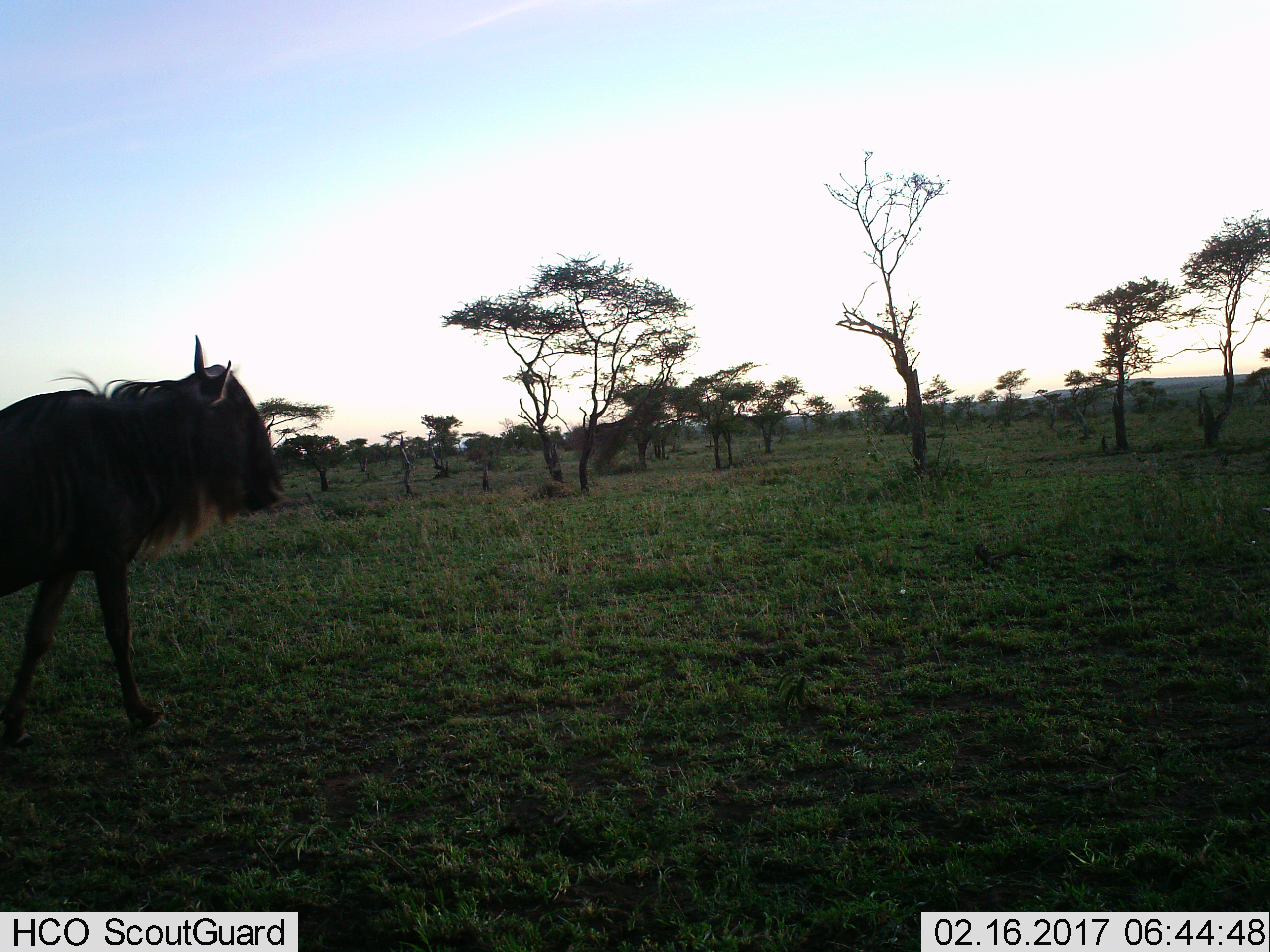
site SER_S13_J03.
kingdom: Animalia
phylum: Chordata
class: Mammalia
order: Artiodactyla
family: Bovidae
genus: Connochaetes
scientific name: Connochaetes taurinus taurinus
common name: blue wildebeest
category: wildebeestblue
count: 1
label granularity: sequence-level